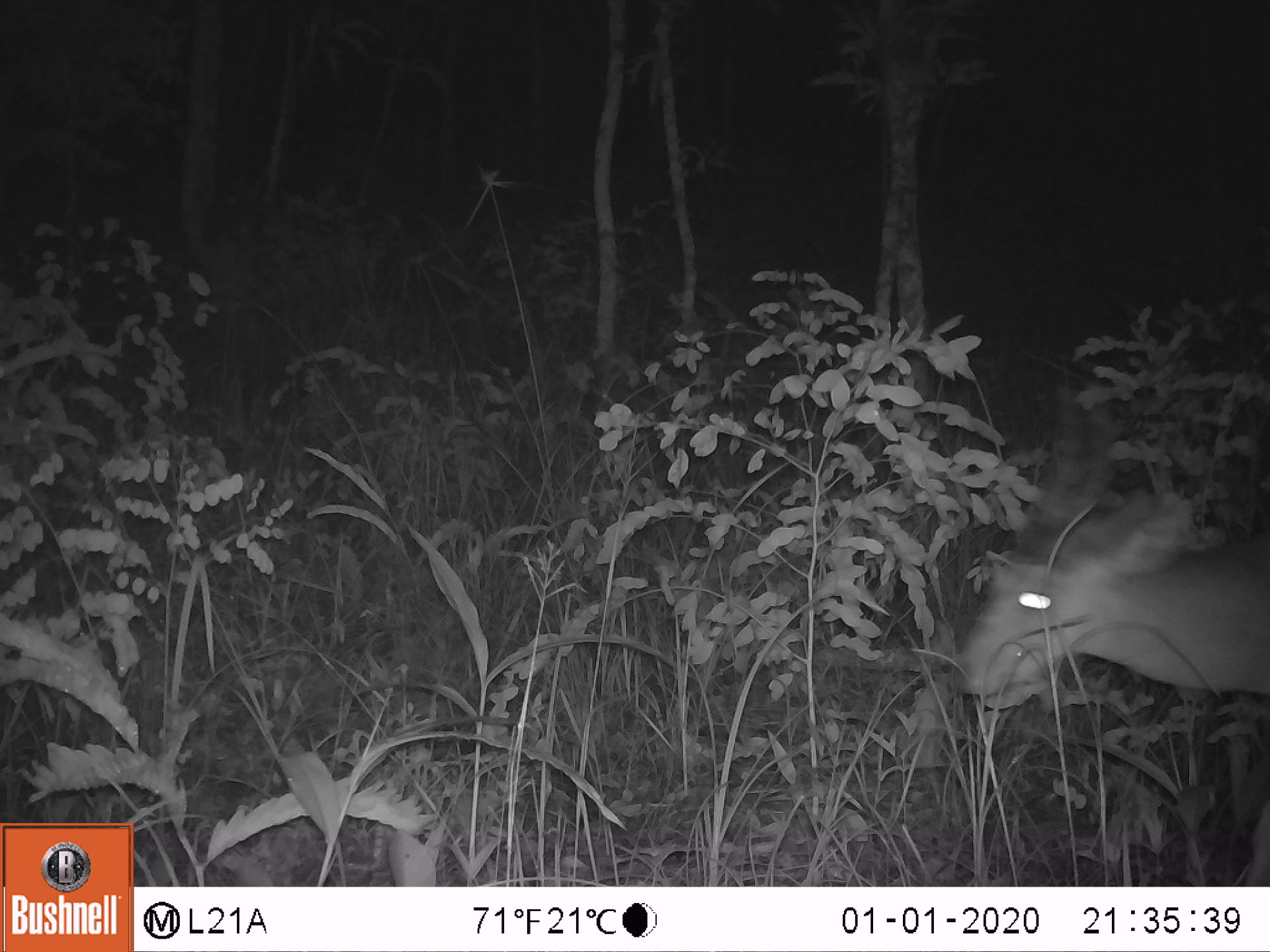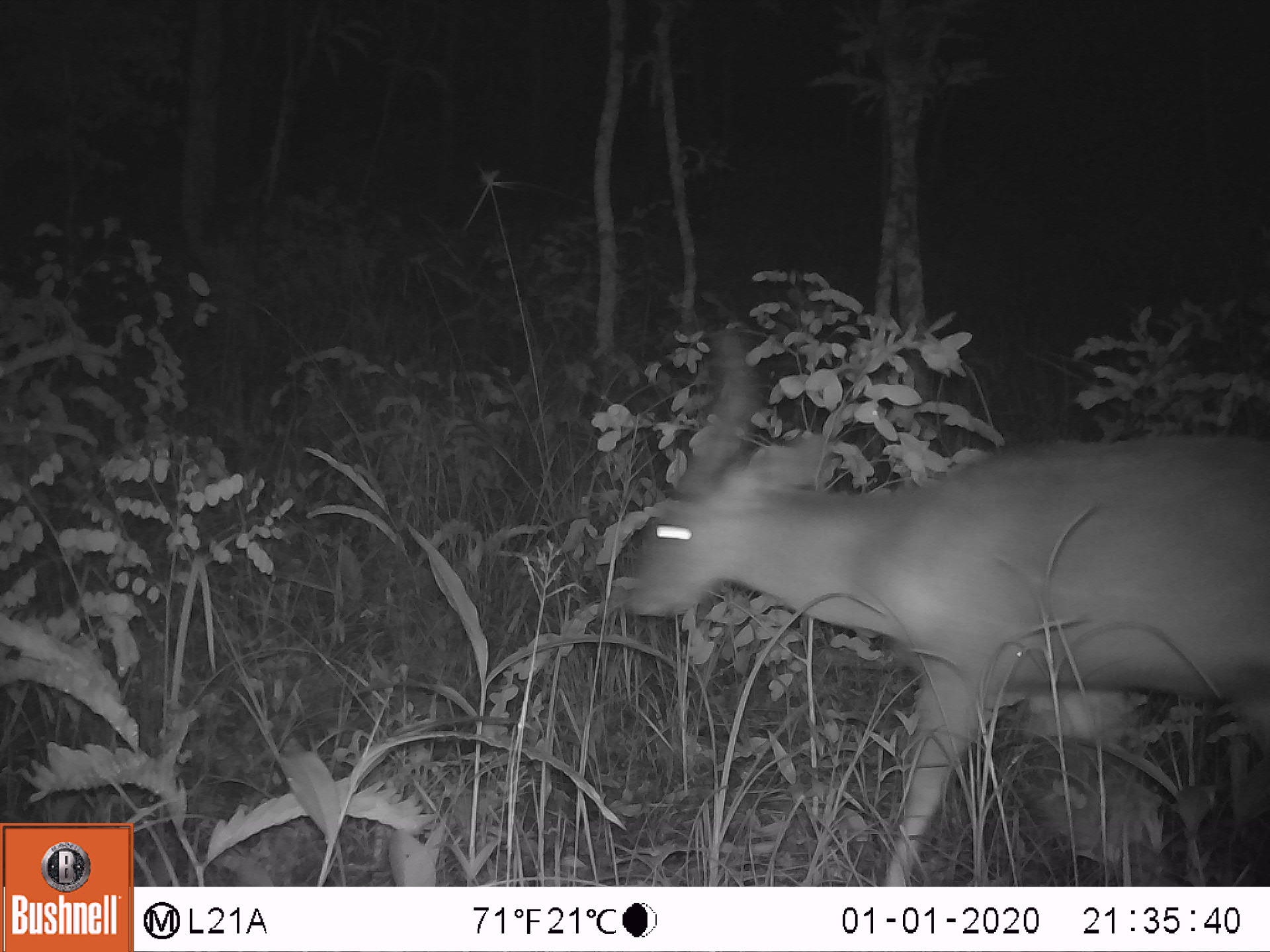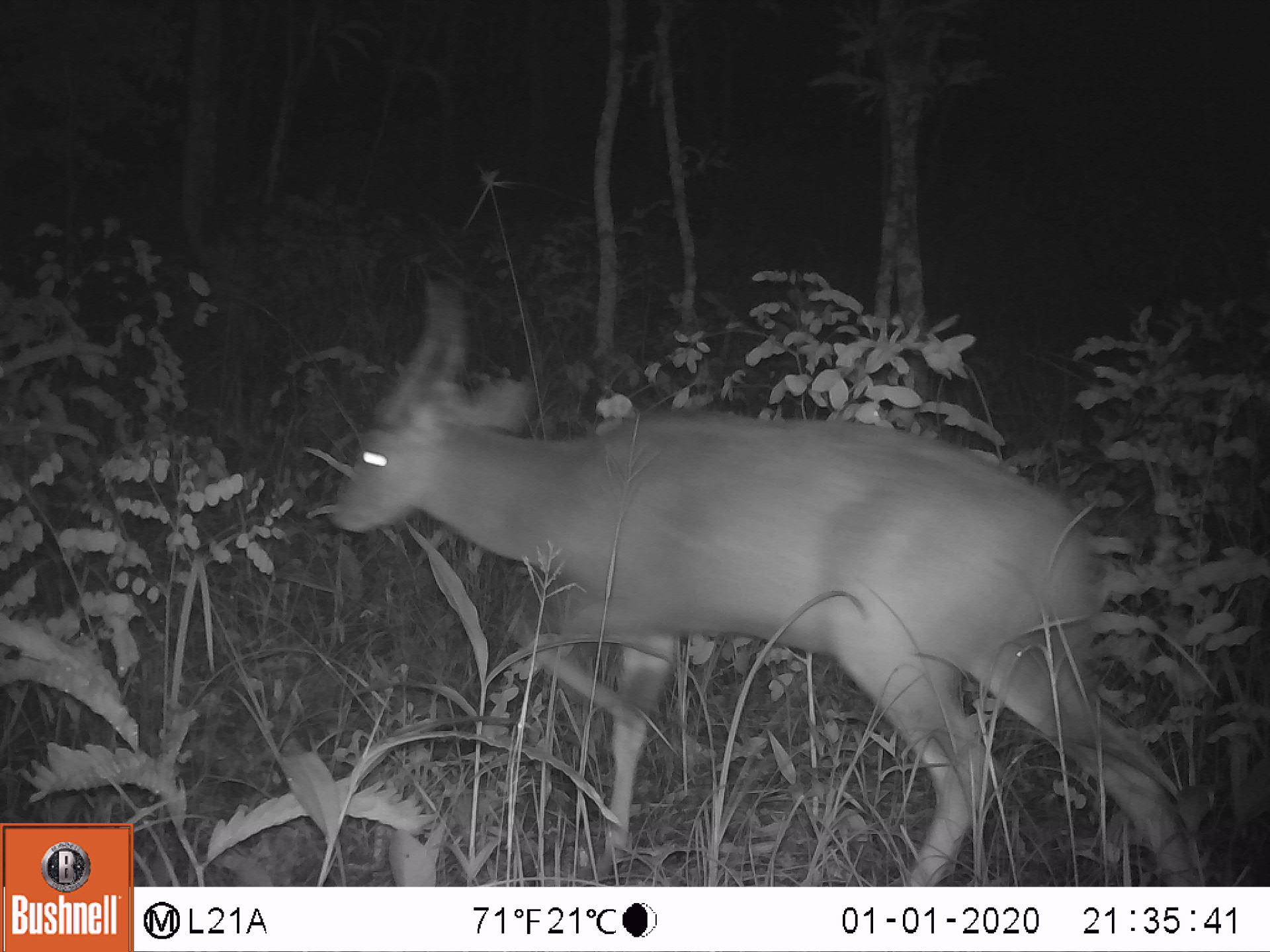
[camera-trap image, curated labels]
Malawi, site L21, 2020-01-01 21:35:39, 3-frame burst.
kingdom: Animalia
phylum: Chordata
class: Mammalia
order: Artiodactyla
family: Bovidae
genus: Tragelaphus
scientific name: Tragelaphus sylvaticus sylvaticus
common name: cape bushbuck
Cape bushbuck (Tragelaphus sylvaticus sylvaticus), count 1.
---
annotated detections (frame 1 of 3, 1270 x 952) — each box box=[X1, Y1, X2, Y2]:
cape bushbuck: box=[953, 388, 1266, 723]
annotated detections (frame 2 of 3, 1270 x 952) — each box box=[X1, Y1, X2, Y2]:
cape bushbuck: box=[624, 321, 1268, 882]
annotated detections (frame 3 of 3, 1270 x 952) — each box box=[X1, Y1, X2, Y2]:
cape bushbuck: box=[329, 274, 1190, 878]